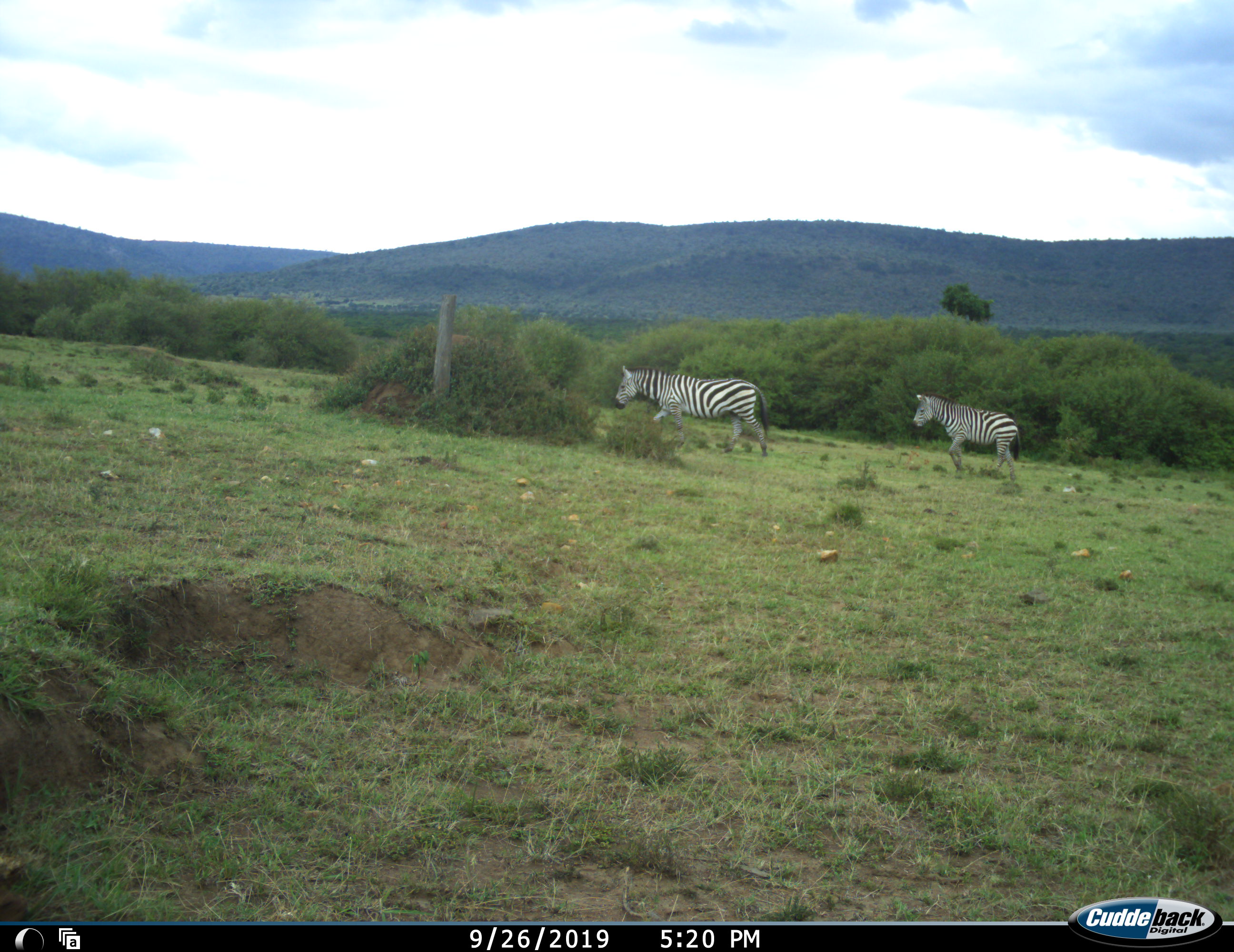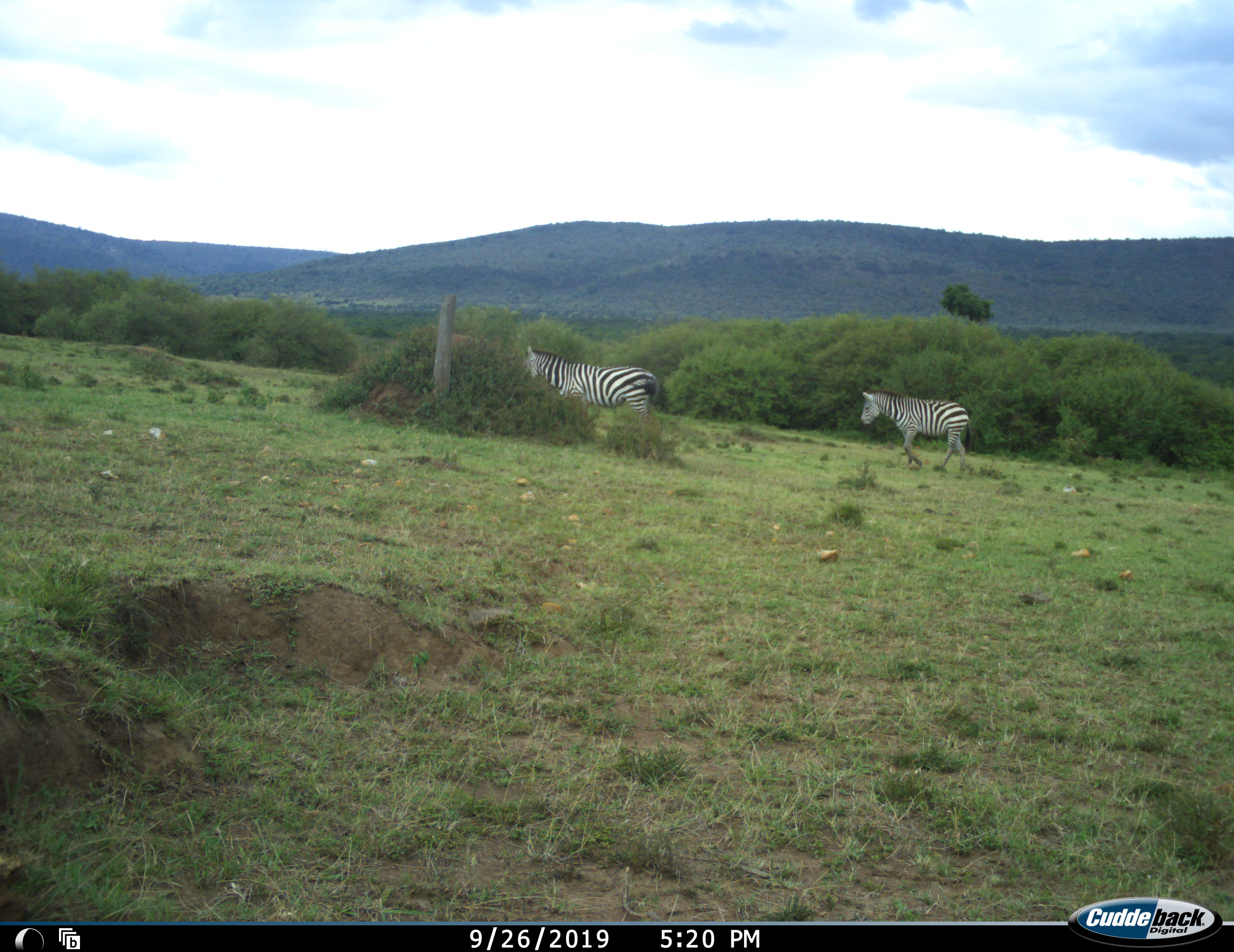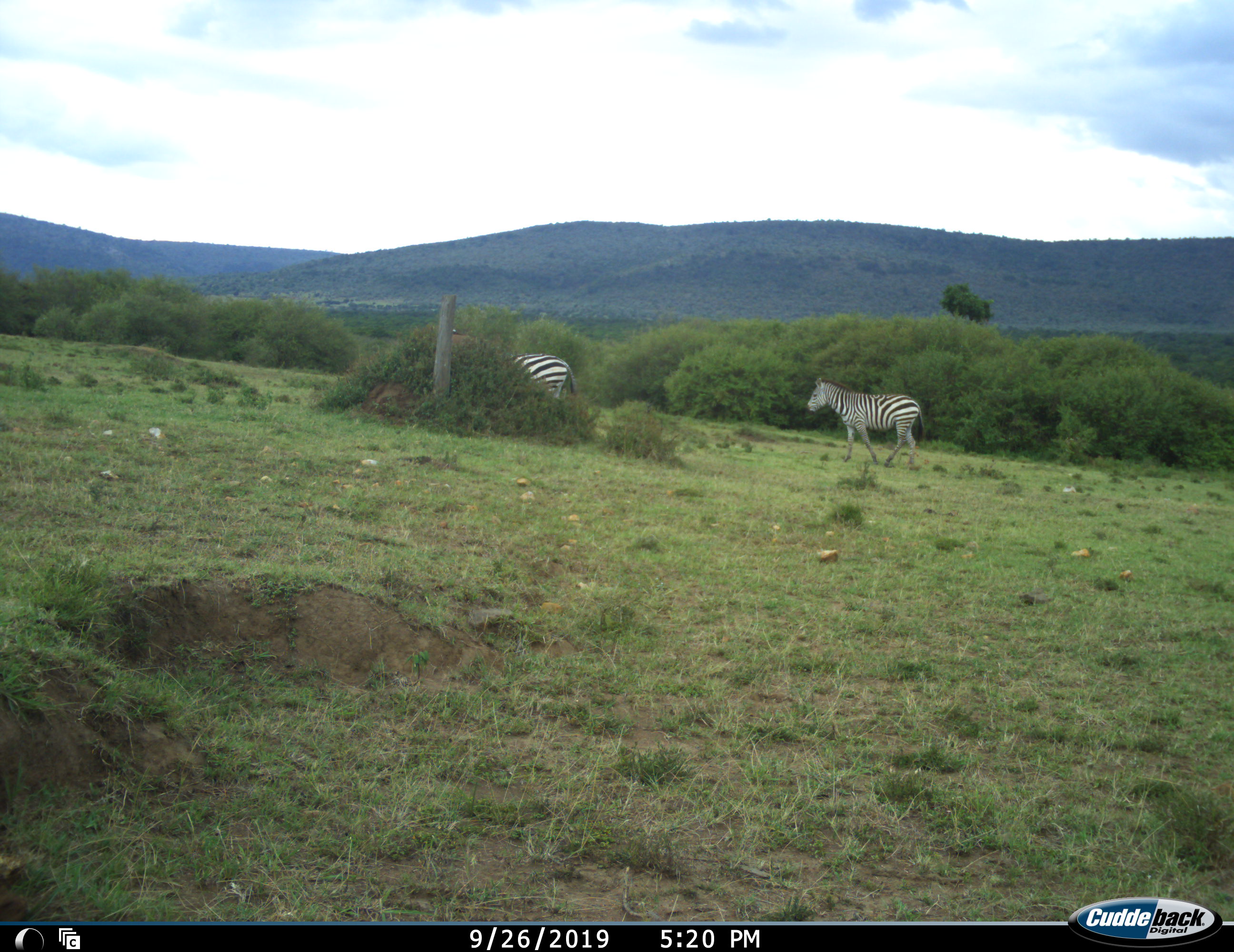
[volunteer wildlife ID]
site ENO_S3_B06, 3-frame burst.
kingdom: Animalia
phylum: Chordata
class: Mammalia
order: Perissodactyla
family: Equidae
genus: Equus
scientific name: Equus quagga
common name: plains zebra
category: zebraplains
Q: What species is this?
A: Zebraplains (plains zebra) (Equus quagga).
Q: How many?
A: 2.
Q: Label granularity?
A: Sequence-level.